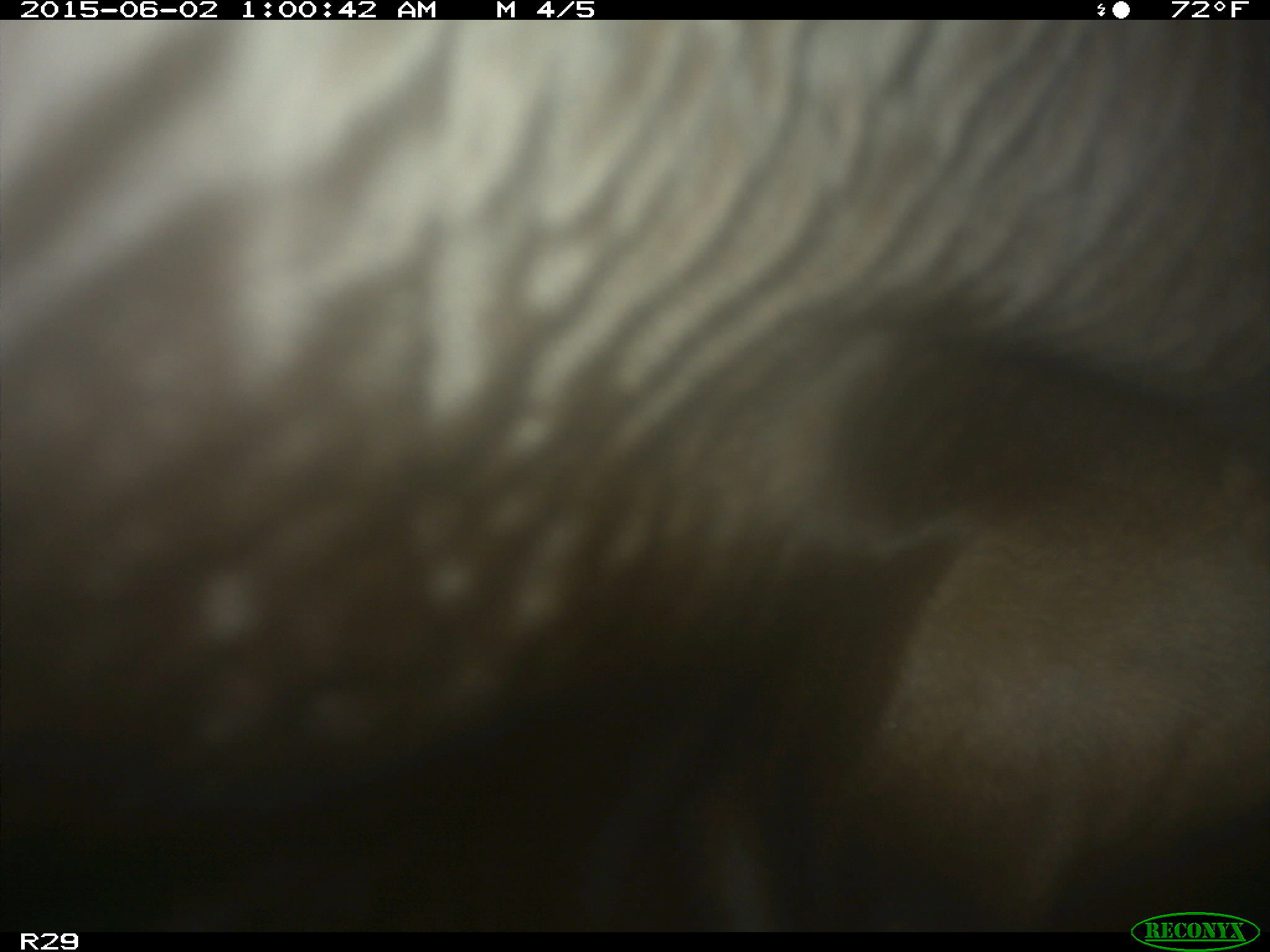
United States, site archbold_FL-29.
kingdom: Animalia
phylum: Chordata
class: Mammalia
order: Artiodactyla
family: Bovidae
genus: Bos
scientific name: Bos taurus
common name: domestic cow